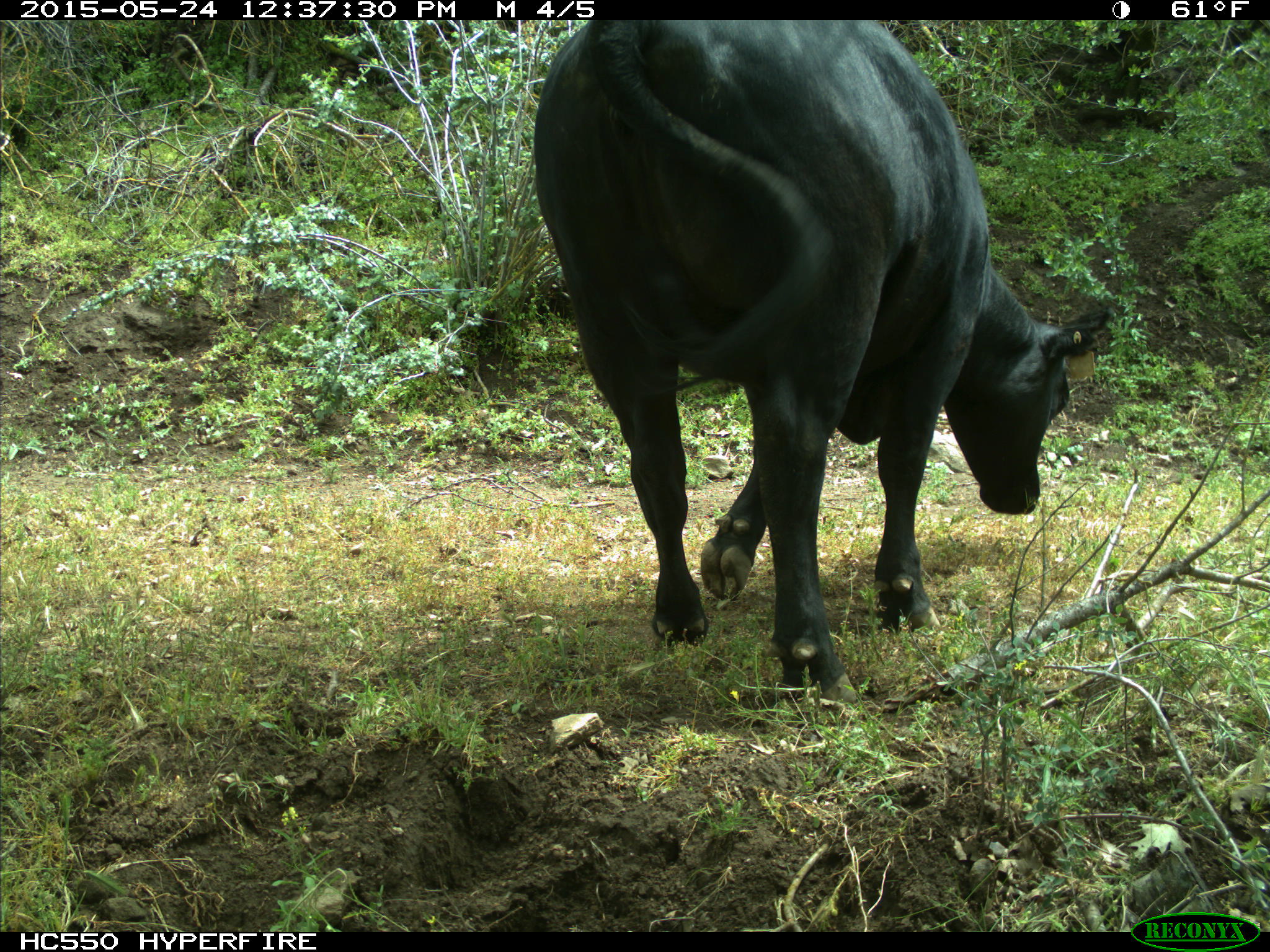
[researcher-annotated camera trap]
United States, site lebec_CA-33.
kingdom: Animalia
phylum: Chordata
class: Mammalia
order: Artiodactyla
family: Bovidae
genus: Bos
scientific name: Bos taurus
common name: domestic cow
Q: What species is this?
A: Bos taurus (domestic cow).